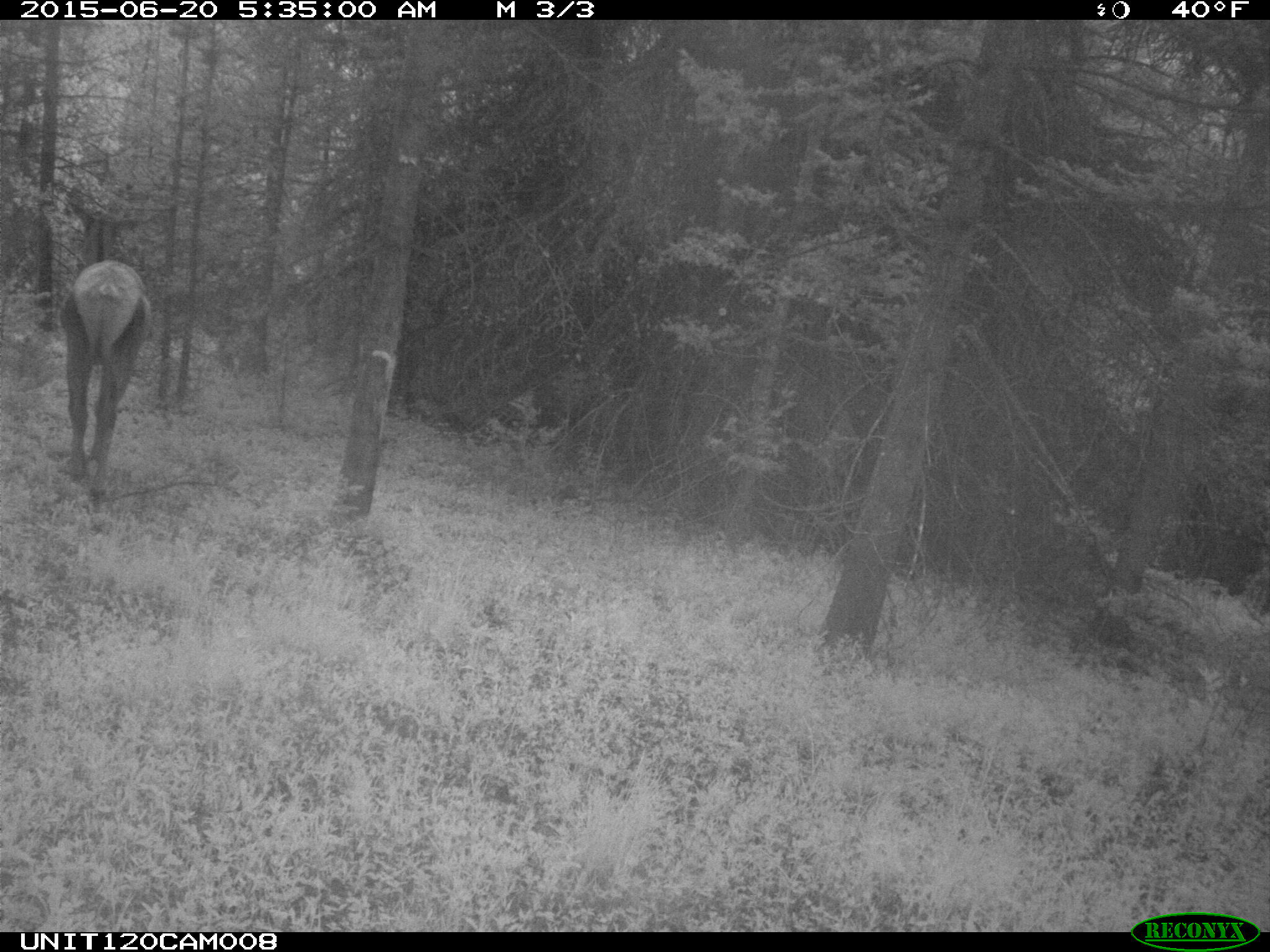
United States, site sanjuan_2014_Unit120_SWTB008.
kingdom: Animalia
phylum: Chordata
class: Mammalia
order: Artiodactyla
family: Cervidae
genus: Cervus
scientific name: Cervus elaphus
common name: red deer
Cervus elaphus (red deer).